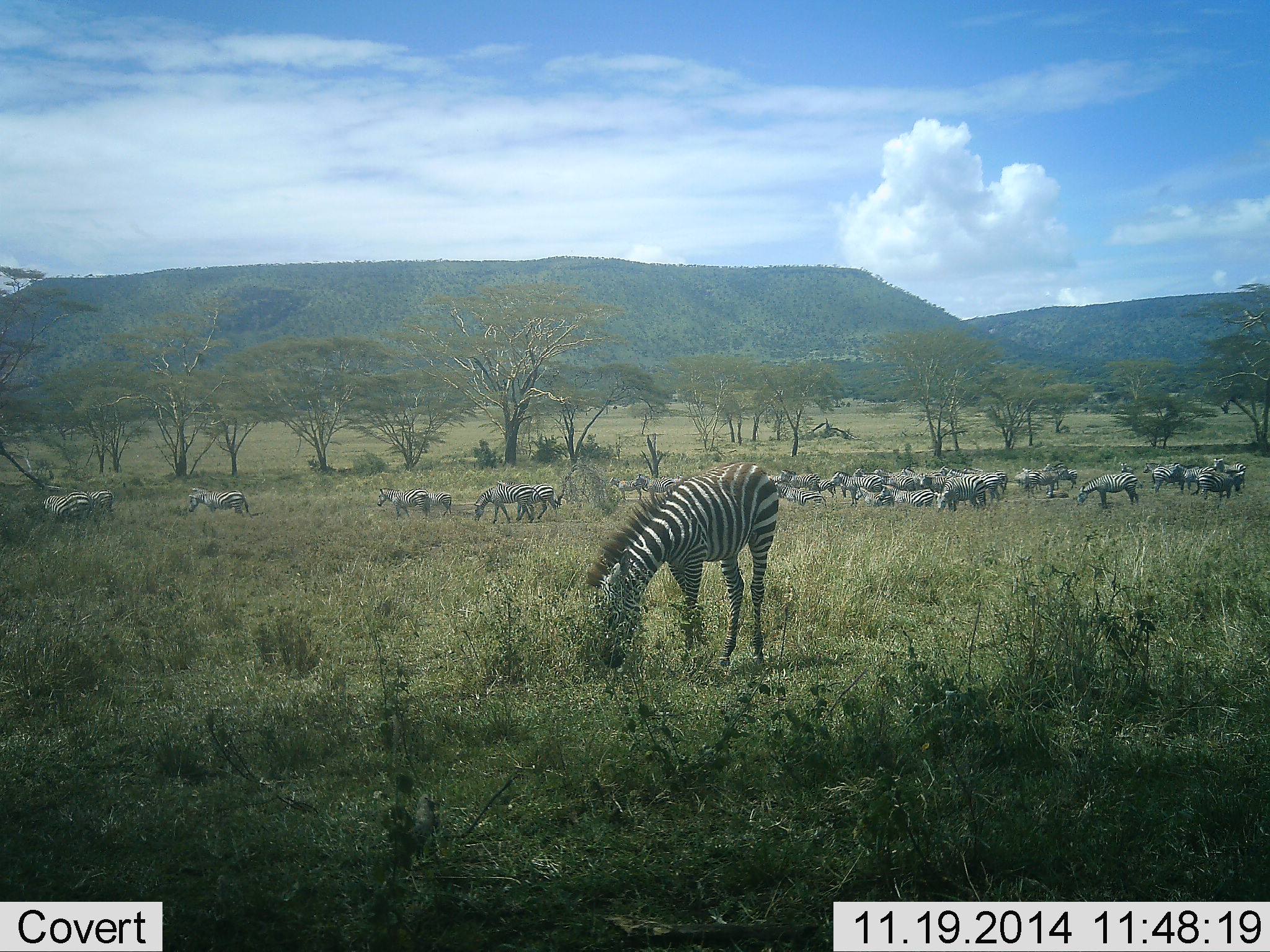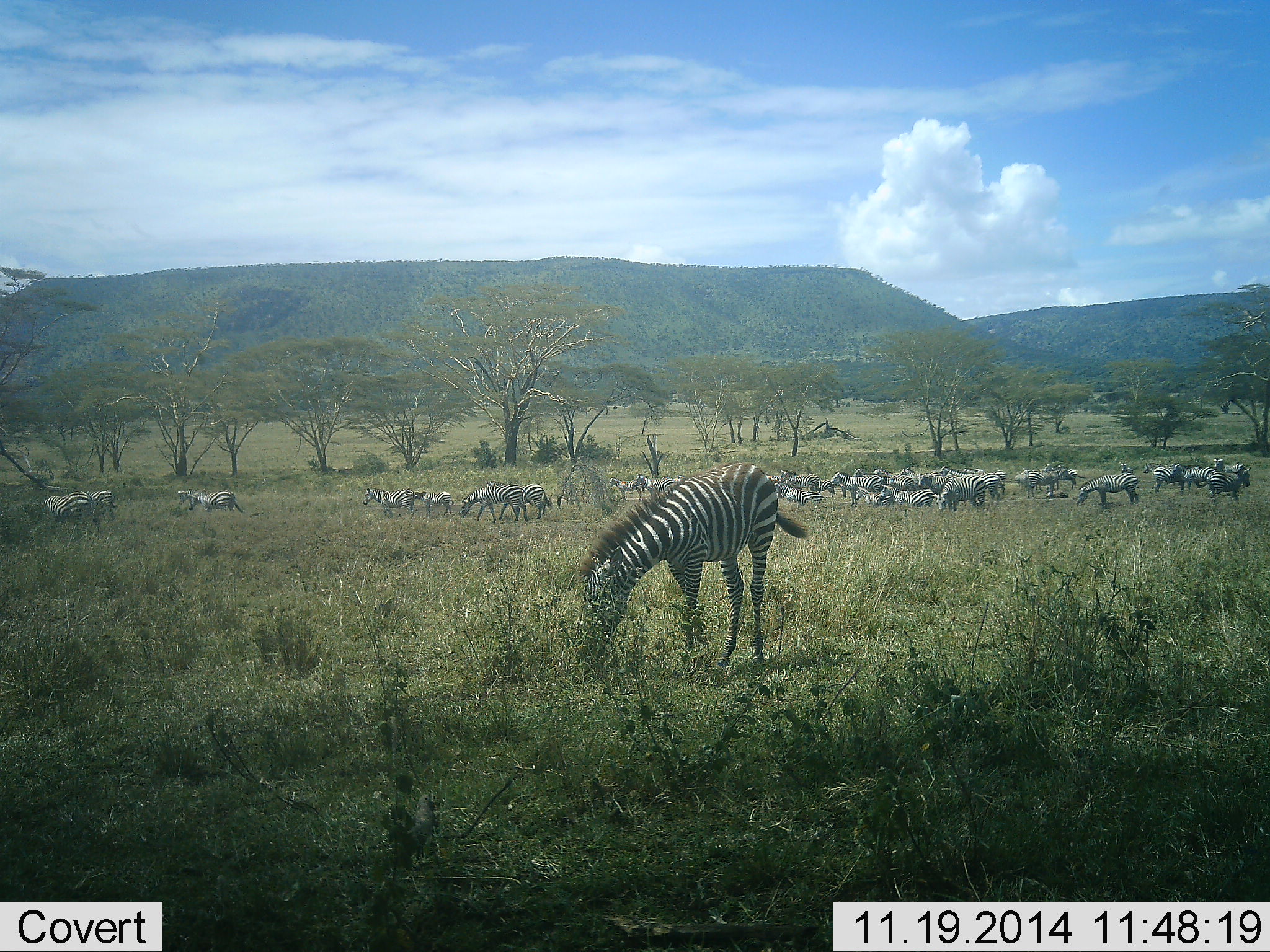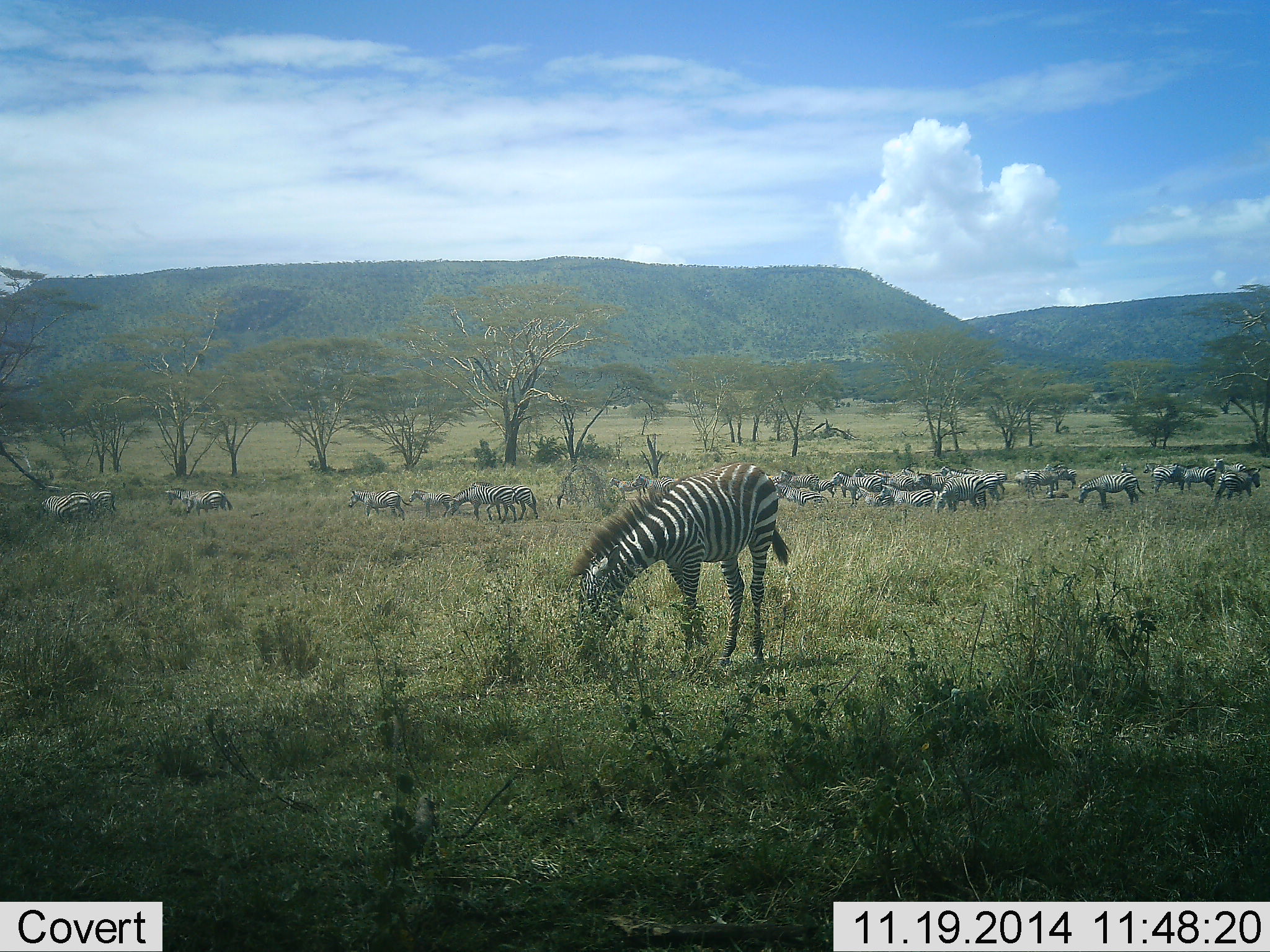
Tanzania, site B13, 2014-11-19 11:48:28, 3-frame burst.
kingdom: Animalia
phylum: Chordata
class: Mammalia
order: Perissodactyla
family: Equidae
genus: Equus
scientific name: Equus quagga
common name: plains zebra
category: zebra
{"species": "zebra (plains zebra) (Equus quagga)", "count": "11-50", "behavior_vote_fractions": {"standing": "67%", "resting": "22%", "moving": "44%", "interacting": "0%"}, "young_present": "0%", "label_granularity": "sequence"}